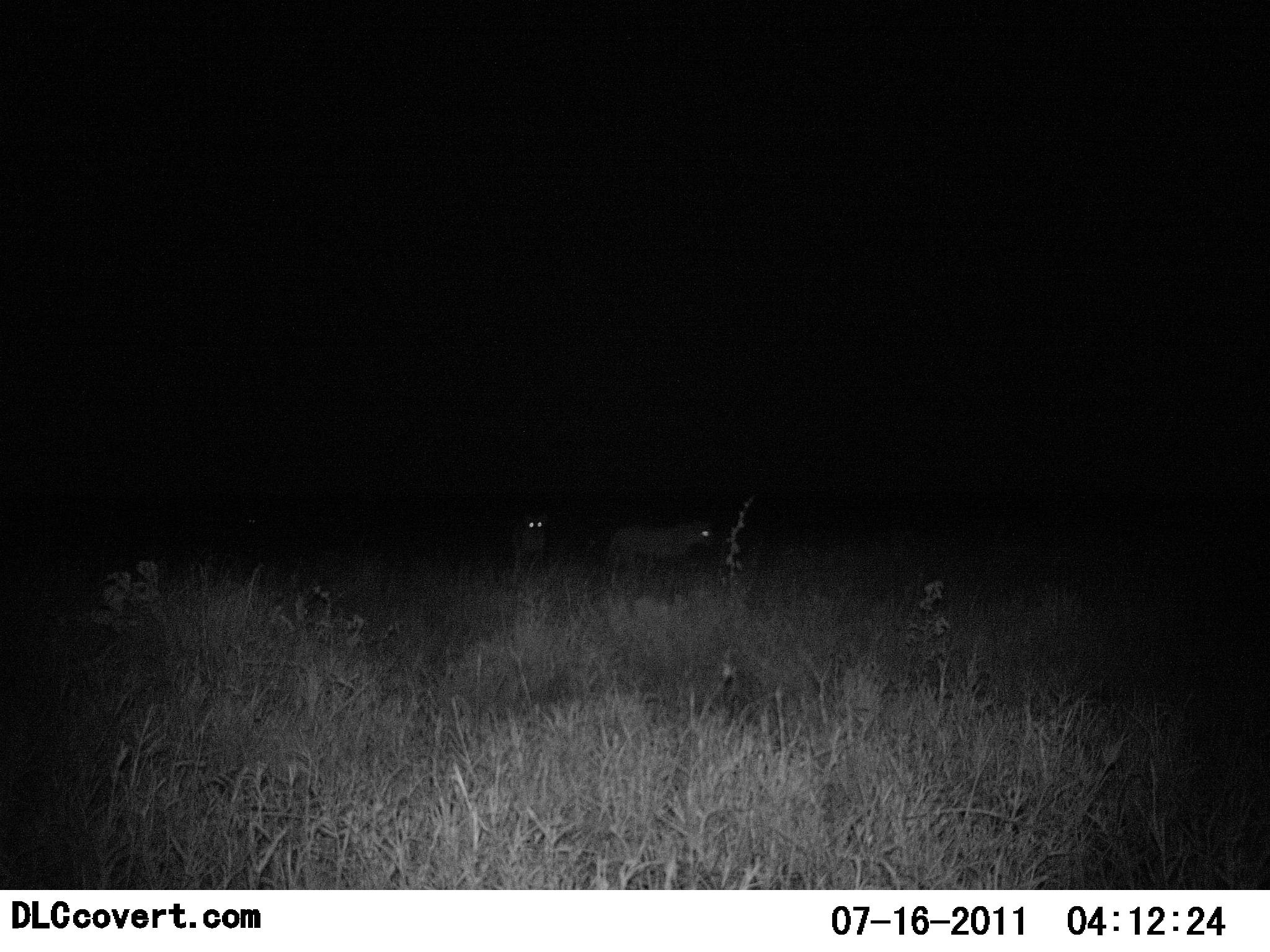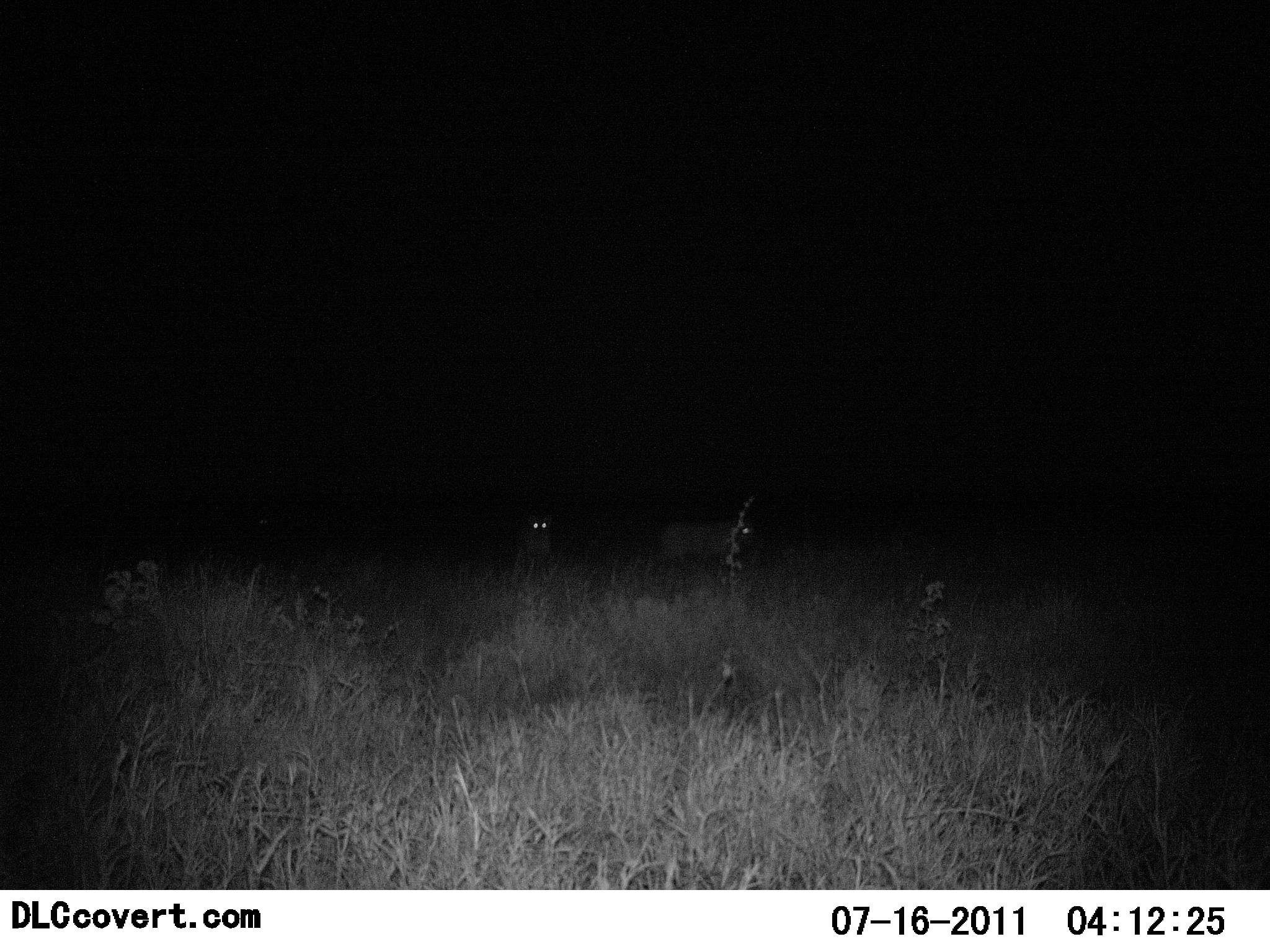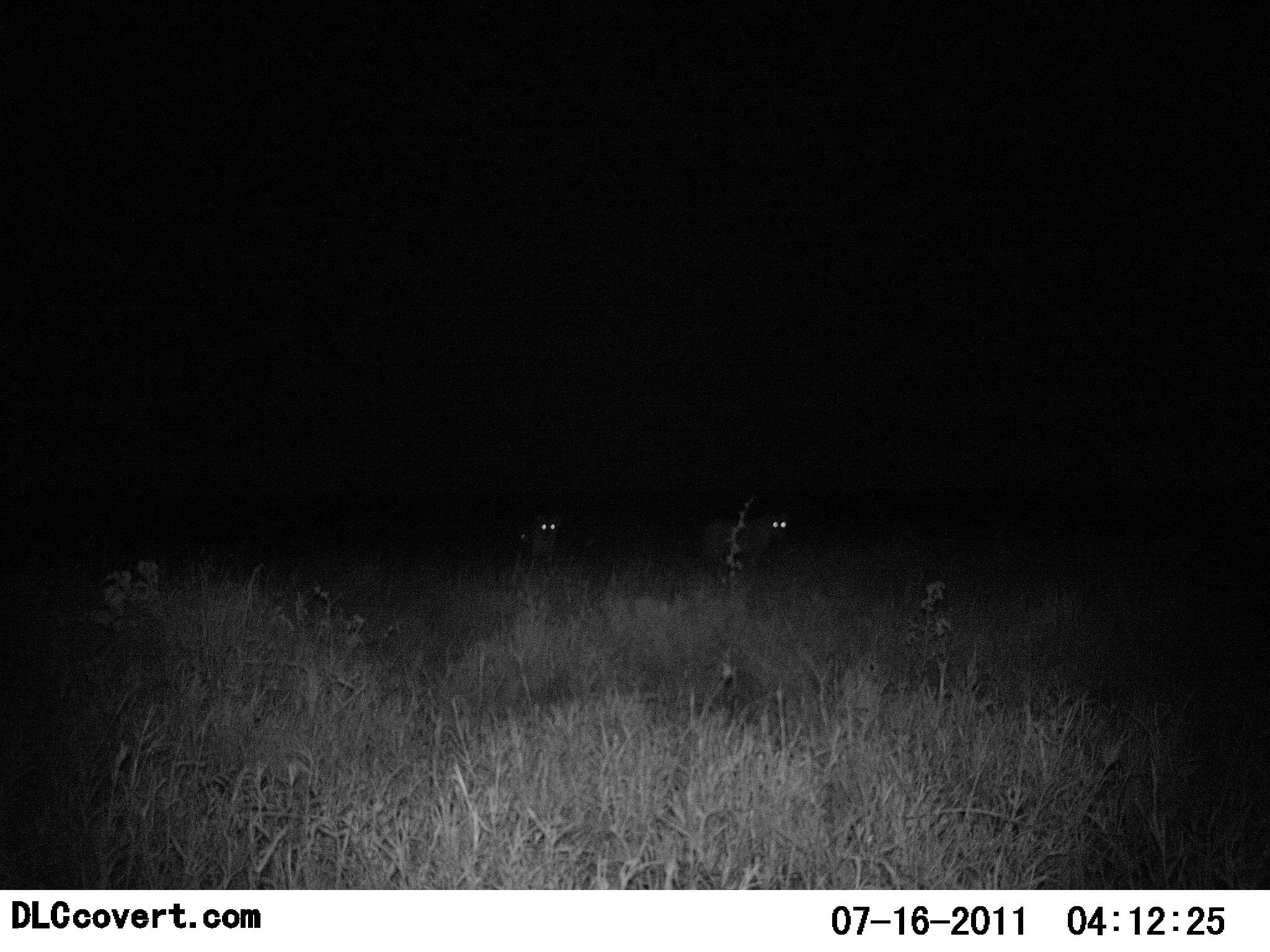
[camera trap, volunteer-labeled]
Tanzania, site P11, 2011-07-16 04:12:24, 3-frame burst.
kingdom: Animalia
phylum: Chordata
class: Mammalia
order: Carnivora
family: Hyaenidae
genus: Crocuta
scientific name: Crocuta crocuta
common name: spotted hyena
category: hyenaspotted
Hyenaspotted (spotted hyena) (Crocuta crocuta), count 2. Behavior (volunteer vote fractions): standing 29%, resting 0%, moving 86%, interacting 0%. Young present (vote fraction): 0%. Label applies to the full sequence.